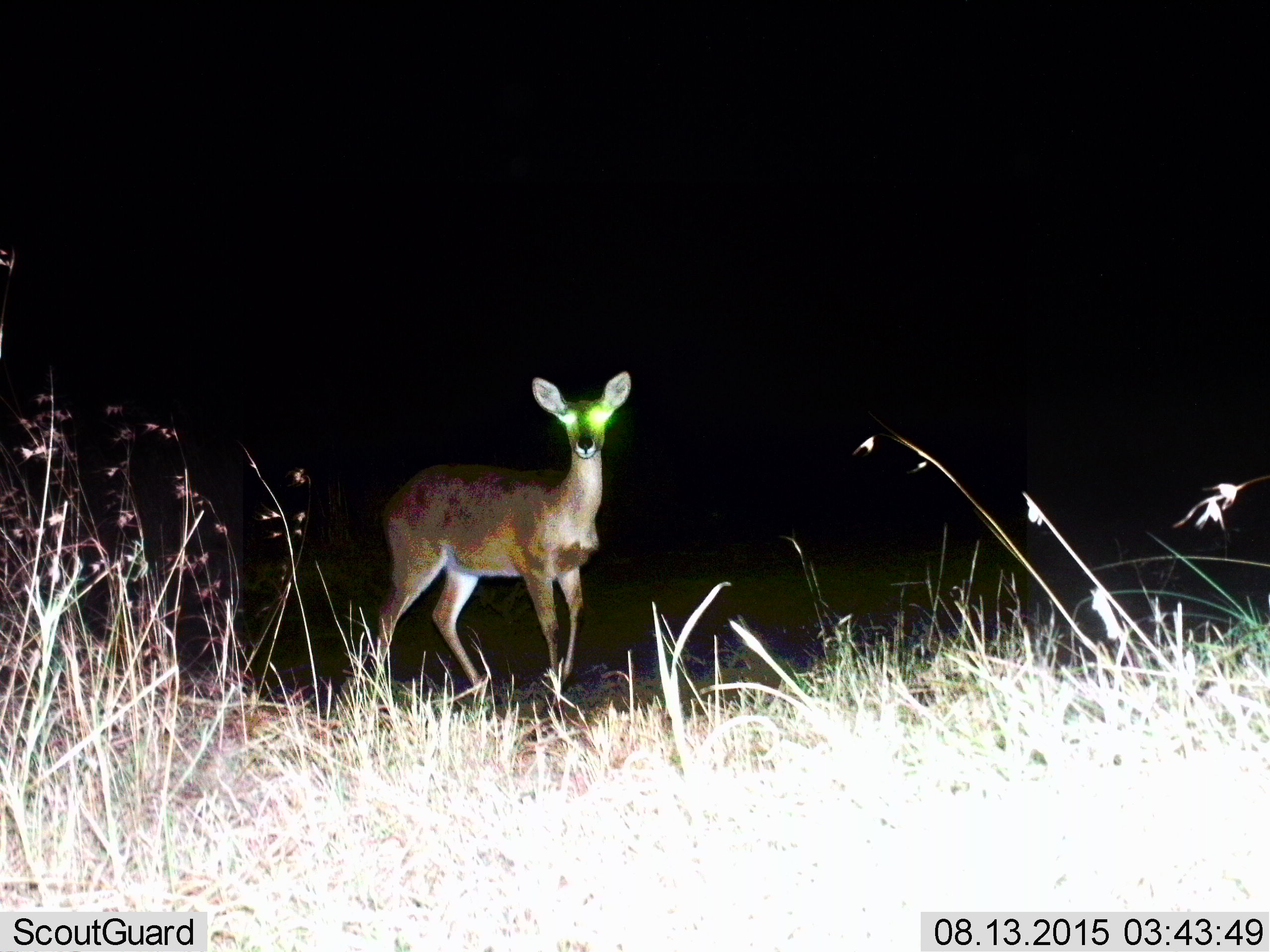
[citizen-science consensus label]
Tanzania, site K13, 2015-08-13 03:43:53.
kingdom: Animalia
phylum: Chordata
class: Mammalia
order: Artiodactyla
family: Bovidae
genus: Redunca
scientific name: Redunca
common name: reedbuck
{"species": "reedbuck (Redunca)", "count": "1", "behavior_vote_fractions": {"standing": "100%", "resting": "0%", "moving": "0%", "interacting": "0%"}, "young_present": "0%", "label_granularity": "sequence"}